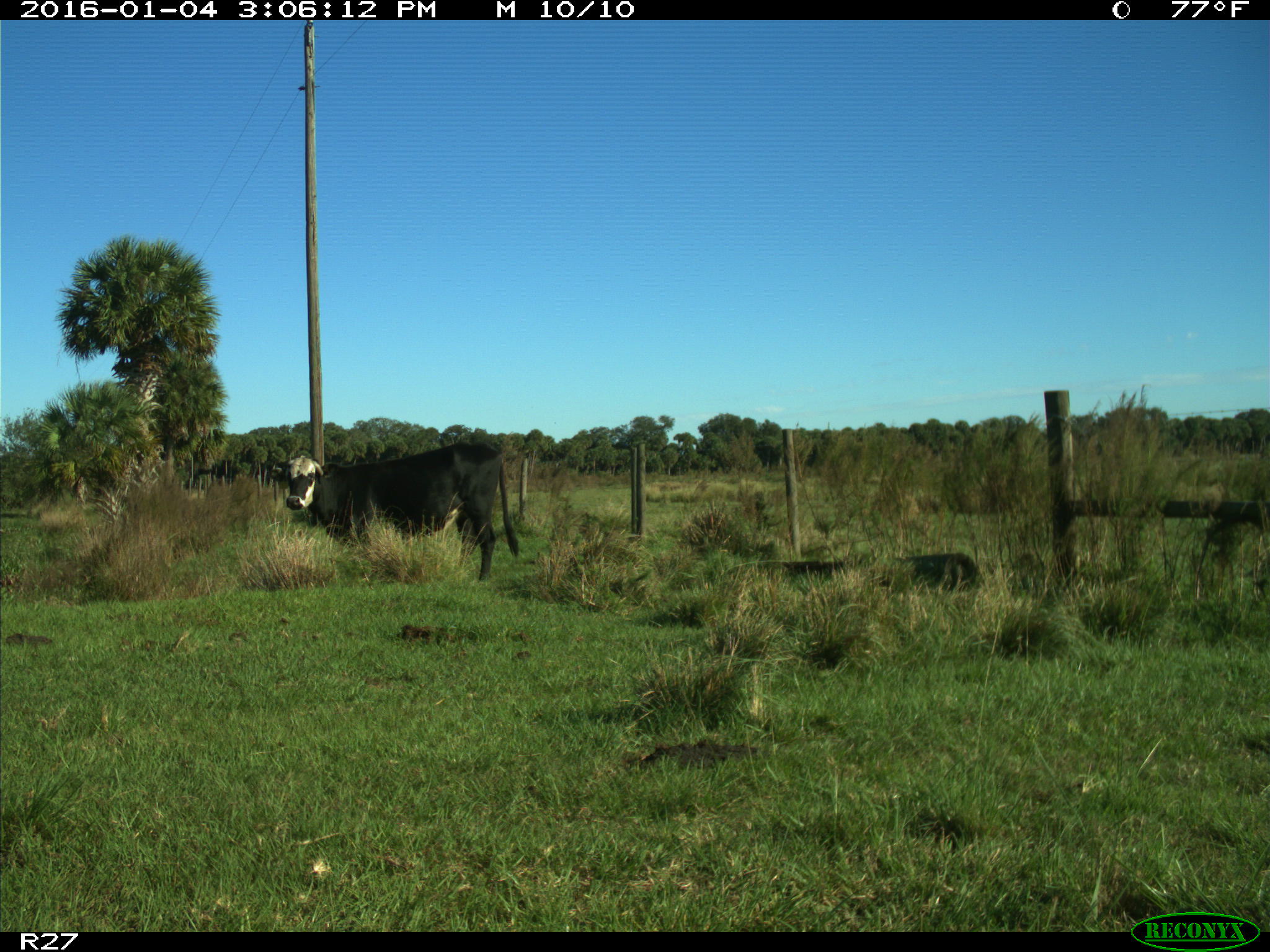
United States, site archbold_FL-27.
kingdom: Animalia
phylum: Chordata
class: Mammalia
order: Artiodactyla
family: Bovidae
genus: Bos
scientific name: Bos taurus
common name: domestic cow